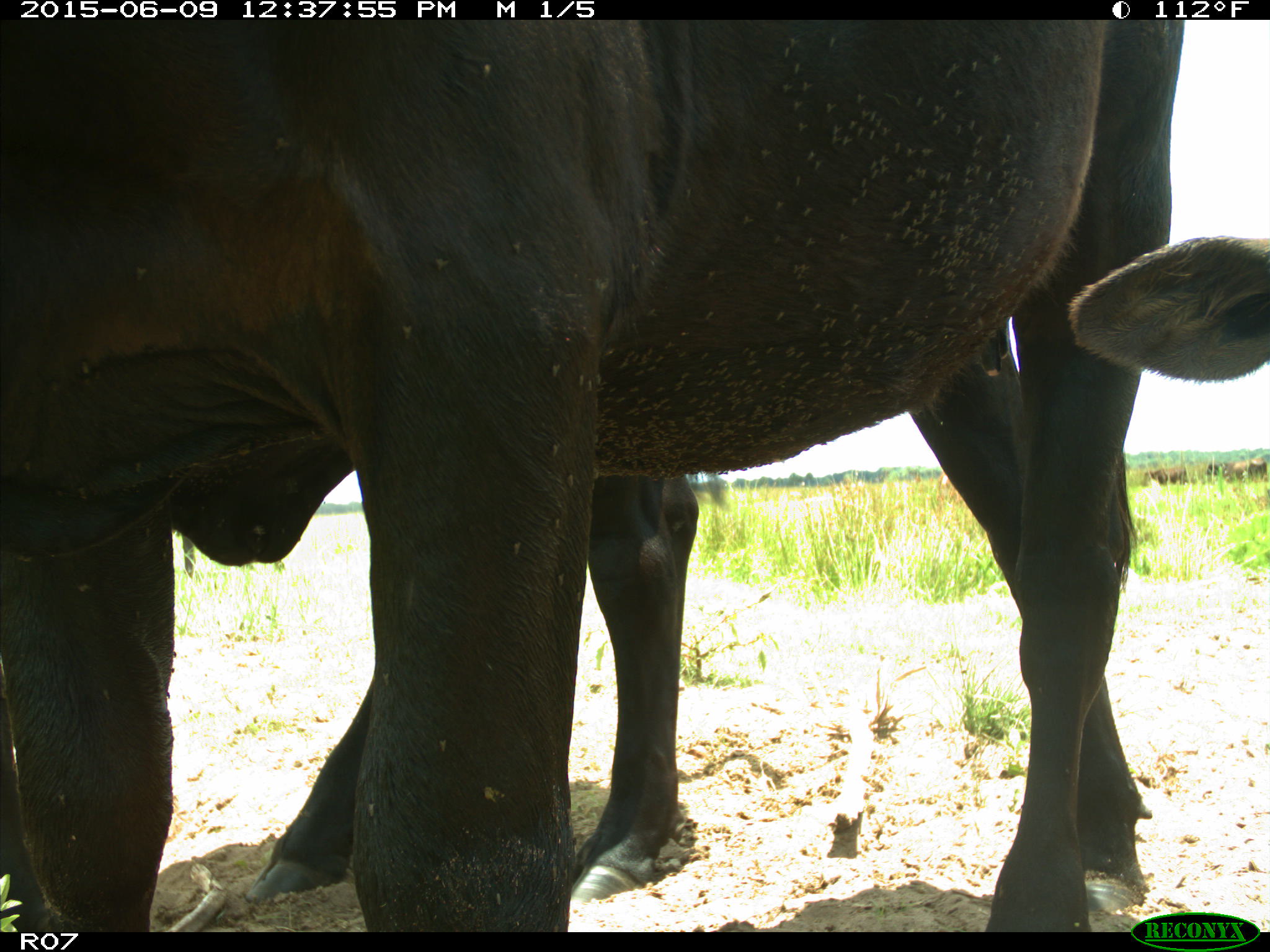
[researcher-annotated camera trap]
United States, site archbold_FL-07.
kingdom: Animalia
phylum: Chordata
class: Mammalia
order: Artiodactyla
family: Bovidae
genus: Bos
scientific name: Bos taurus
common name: domestic cow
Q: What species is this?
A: Bos taurus (domestic cow).